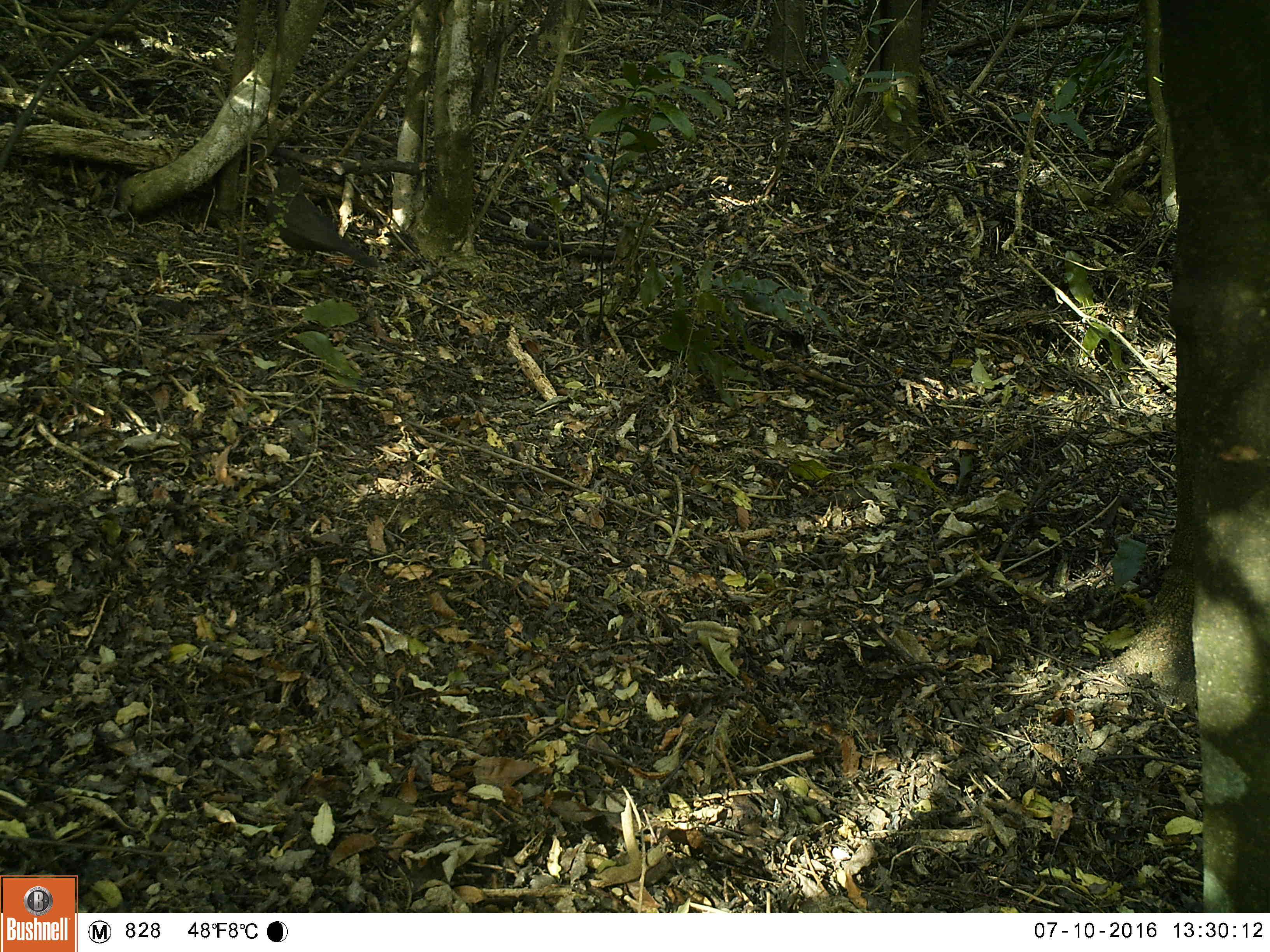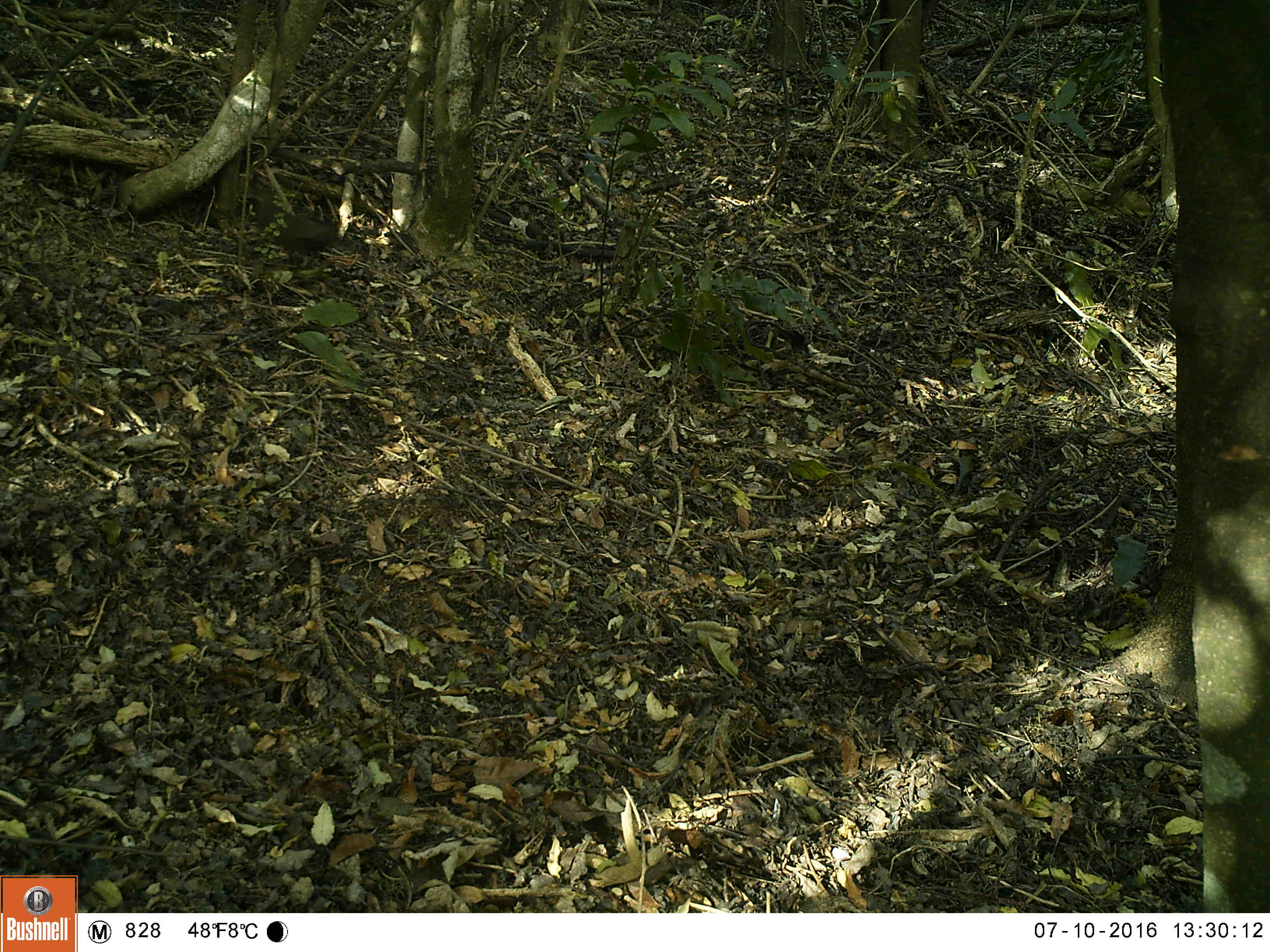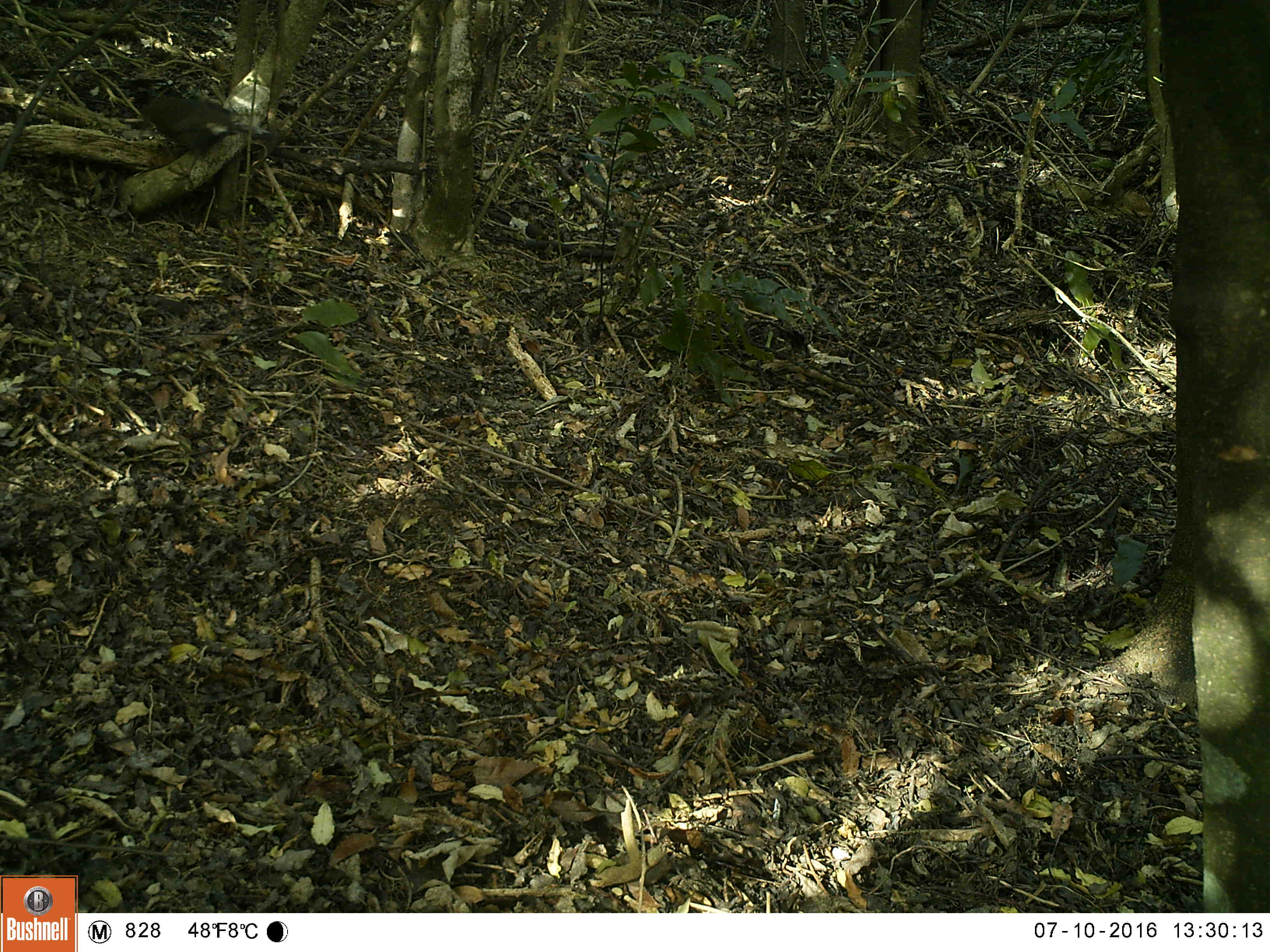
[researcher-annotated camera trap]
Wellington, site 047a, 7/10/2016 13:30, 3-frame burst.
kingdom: Animalia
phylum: Chordata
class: Aves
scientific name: Aves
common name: bird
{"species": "bird (Aves)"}